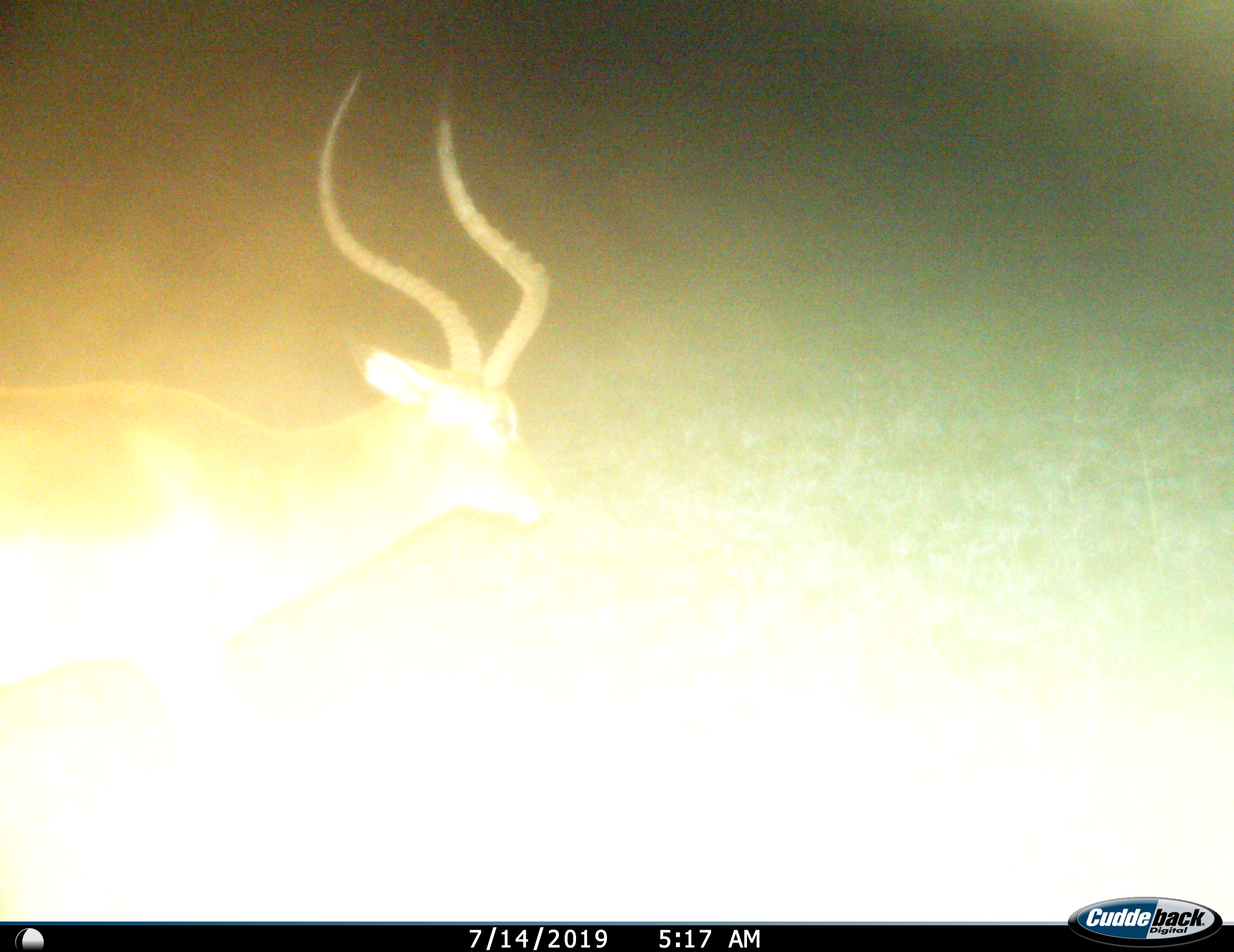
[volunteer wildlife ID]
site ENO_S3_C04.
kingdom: Animalia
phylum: Chordata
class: Mammalia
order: Artiodactyla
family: Bovidae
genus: Aepyceros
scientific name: Aepyceros melampus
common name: impala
Impala (Aepyceros melampus), count 1. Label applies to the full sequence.